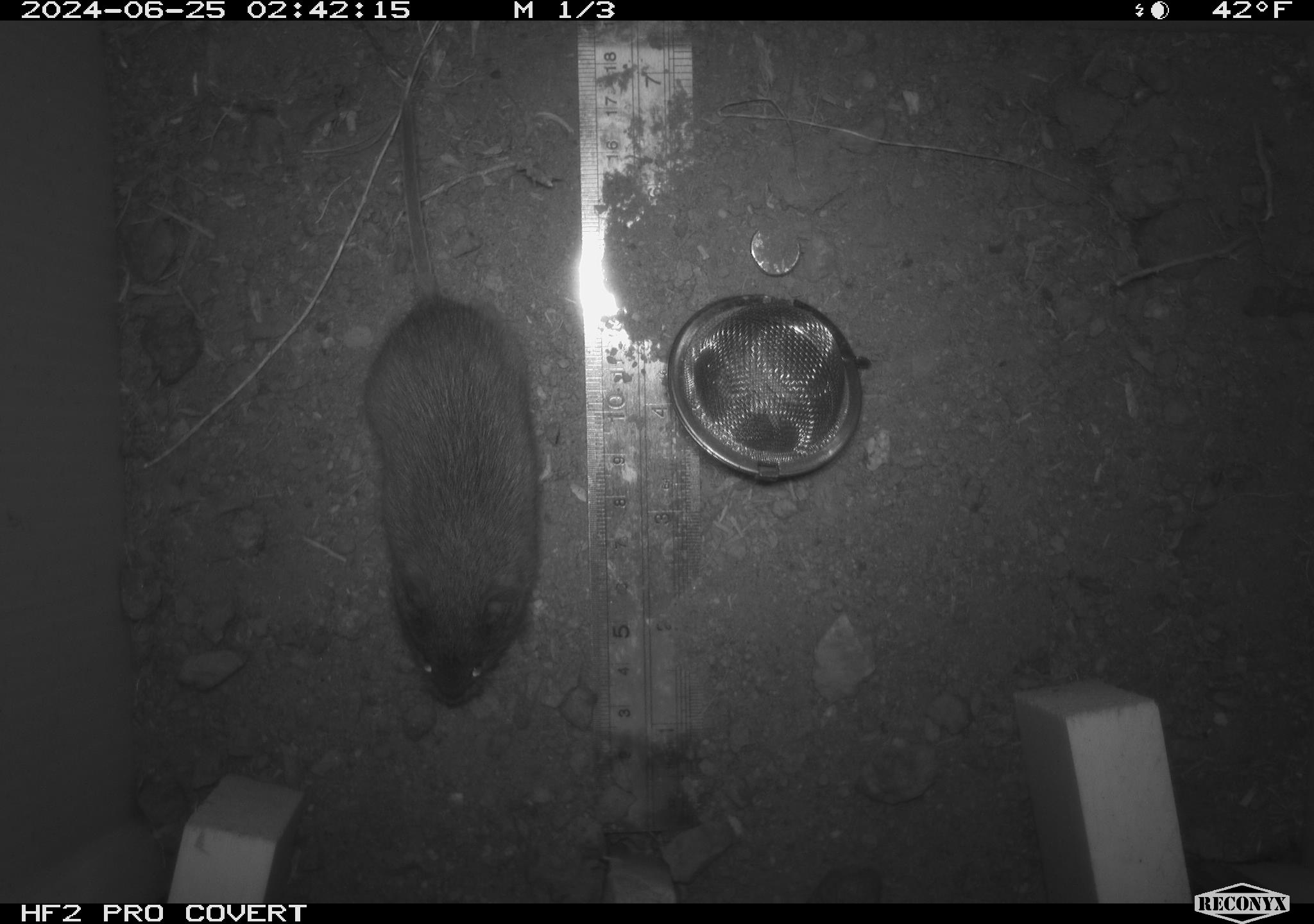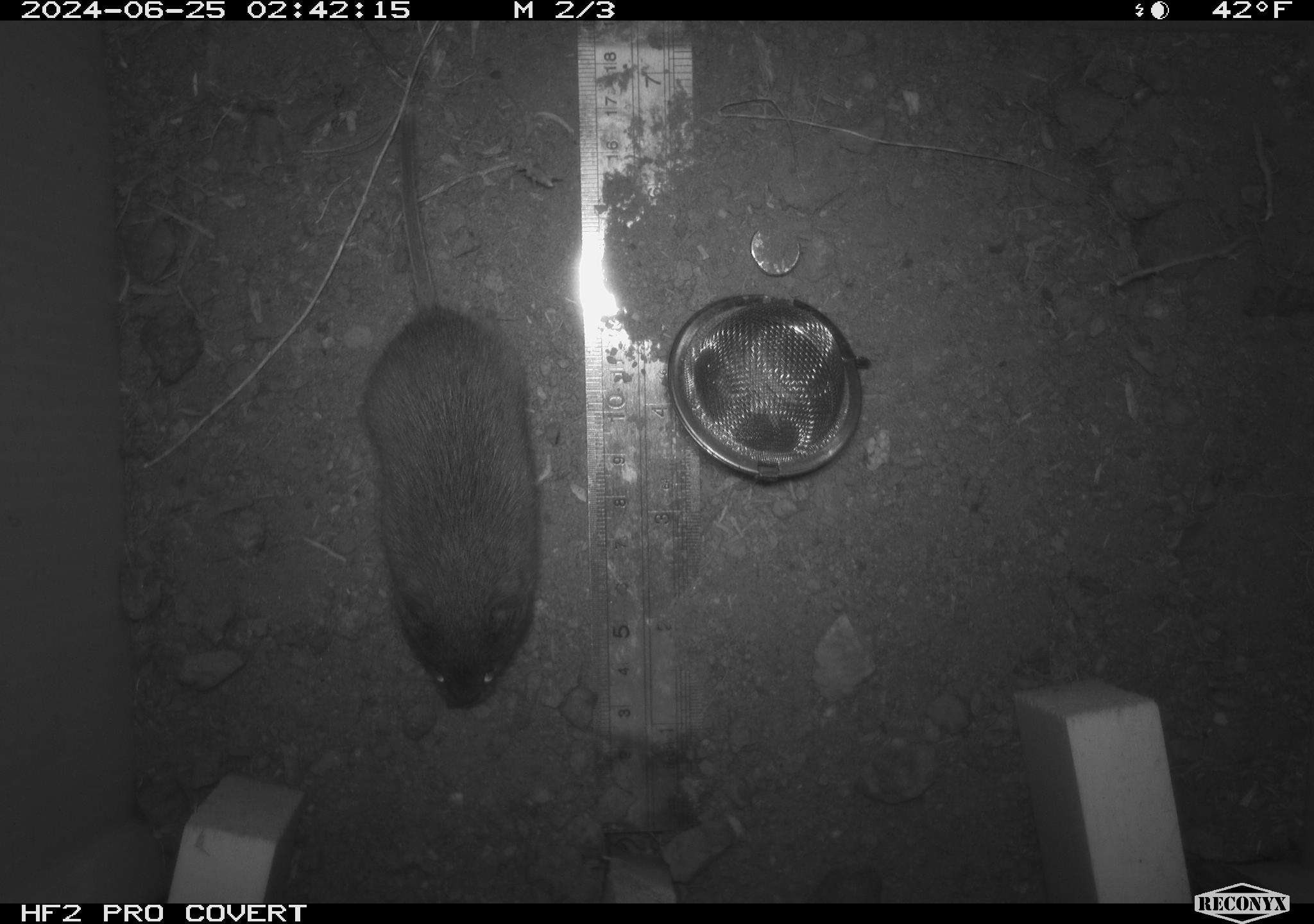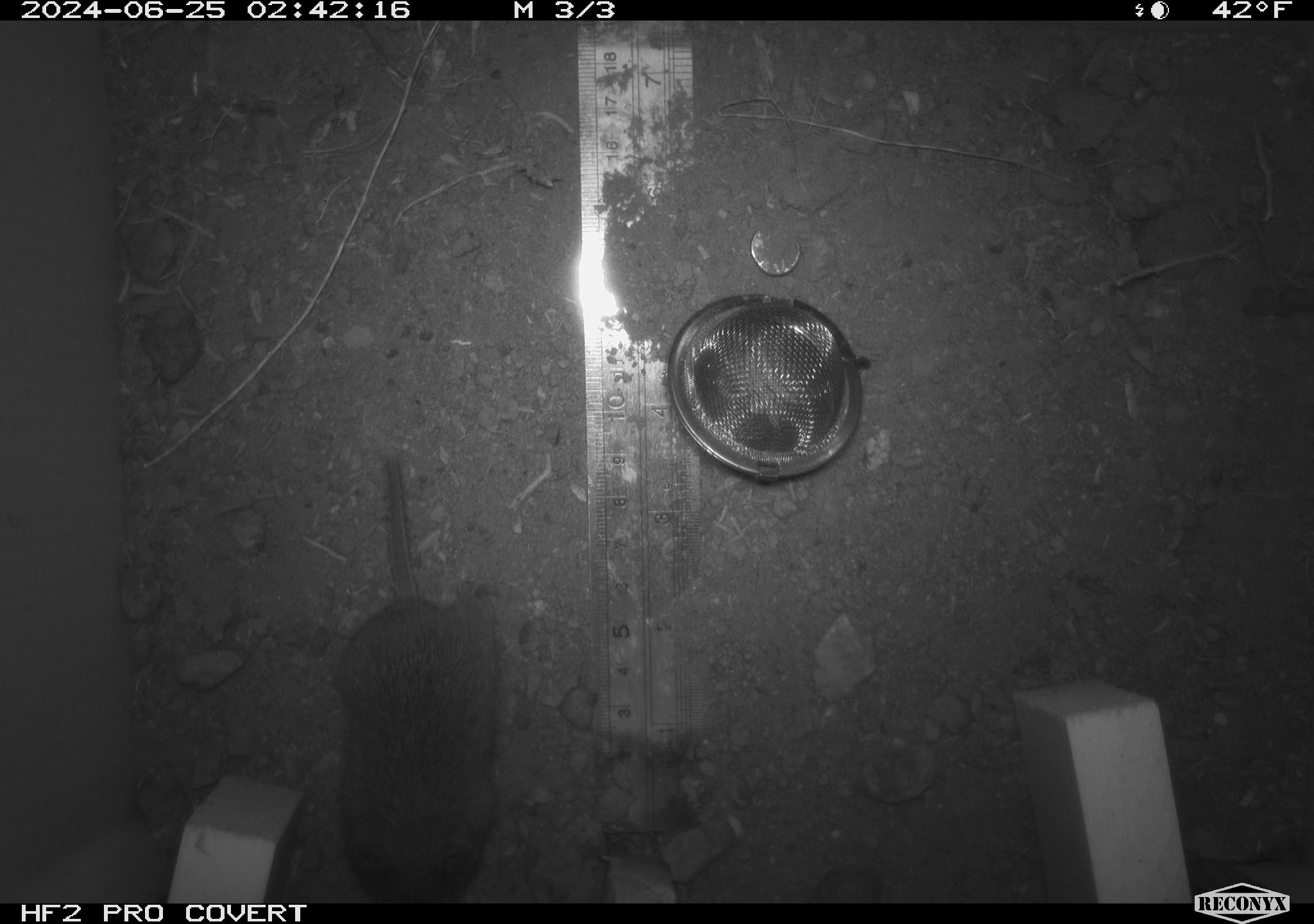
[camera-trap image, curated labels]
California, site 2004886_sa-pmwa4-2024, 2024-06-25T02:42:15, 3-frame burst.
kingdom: Animalia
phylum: Chordata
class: Mammalia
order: Rodentia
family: Cricetidae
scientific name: Arvicolinae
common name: voles, lemmings, and muskrats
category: arvicolinae subfamily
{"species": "arvicolinae subfamily (voles, lemmings, and muskrats) (Arvicolinae)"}